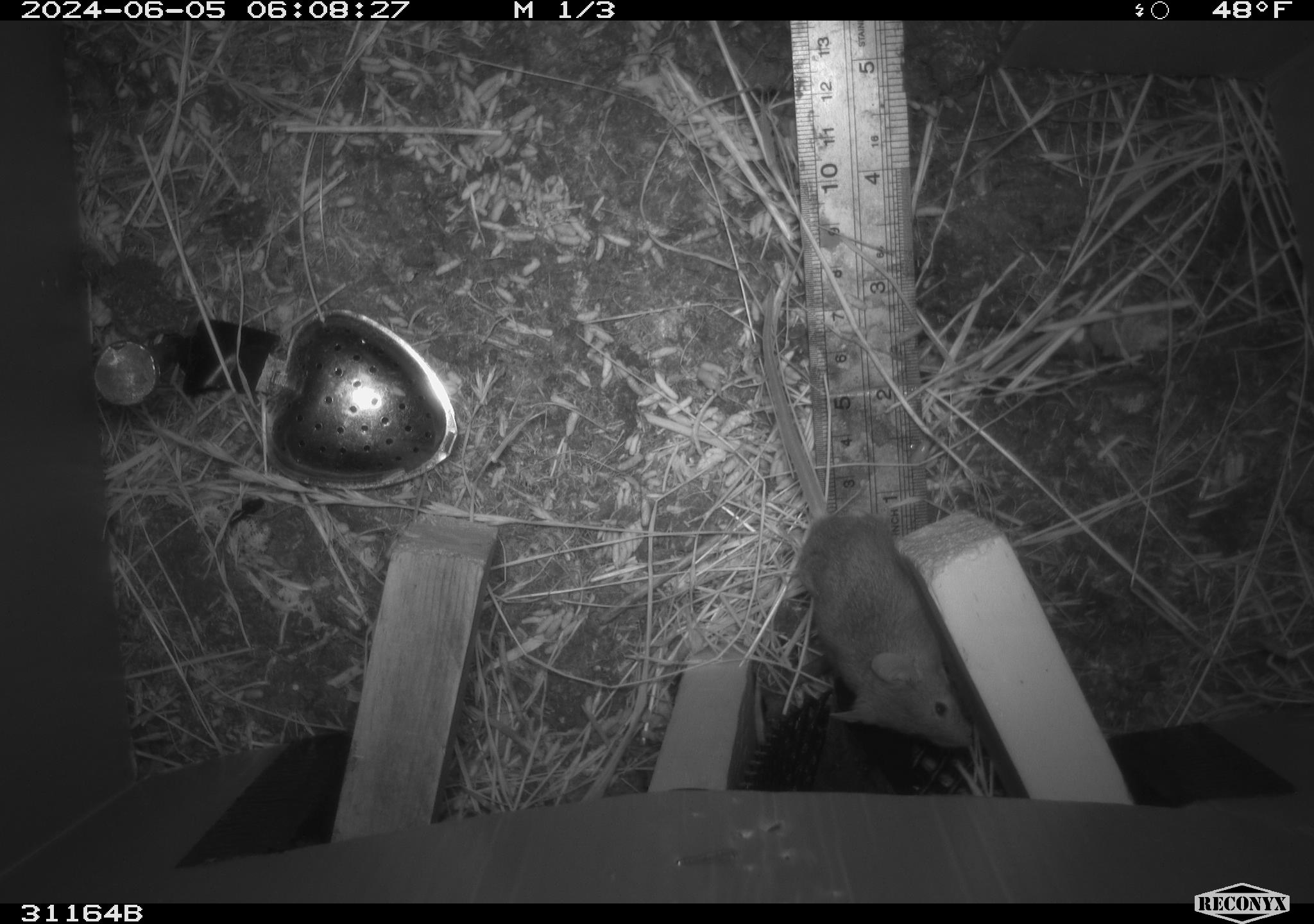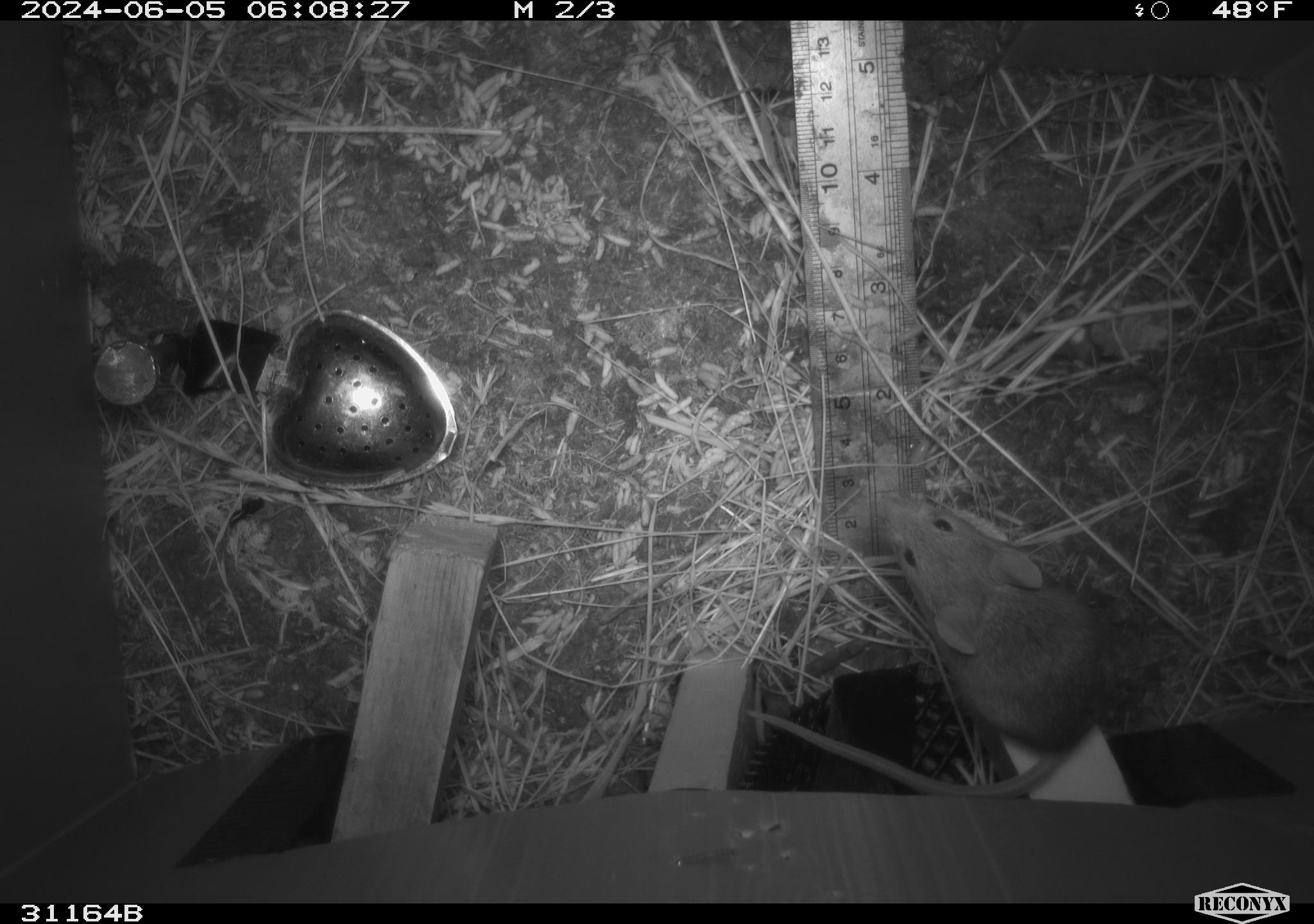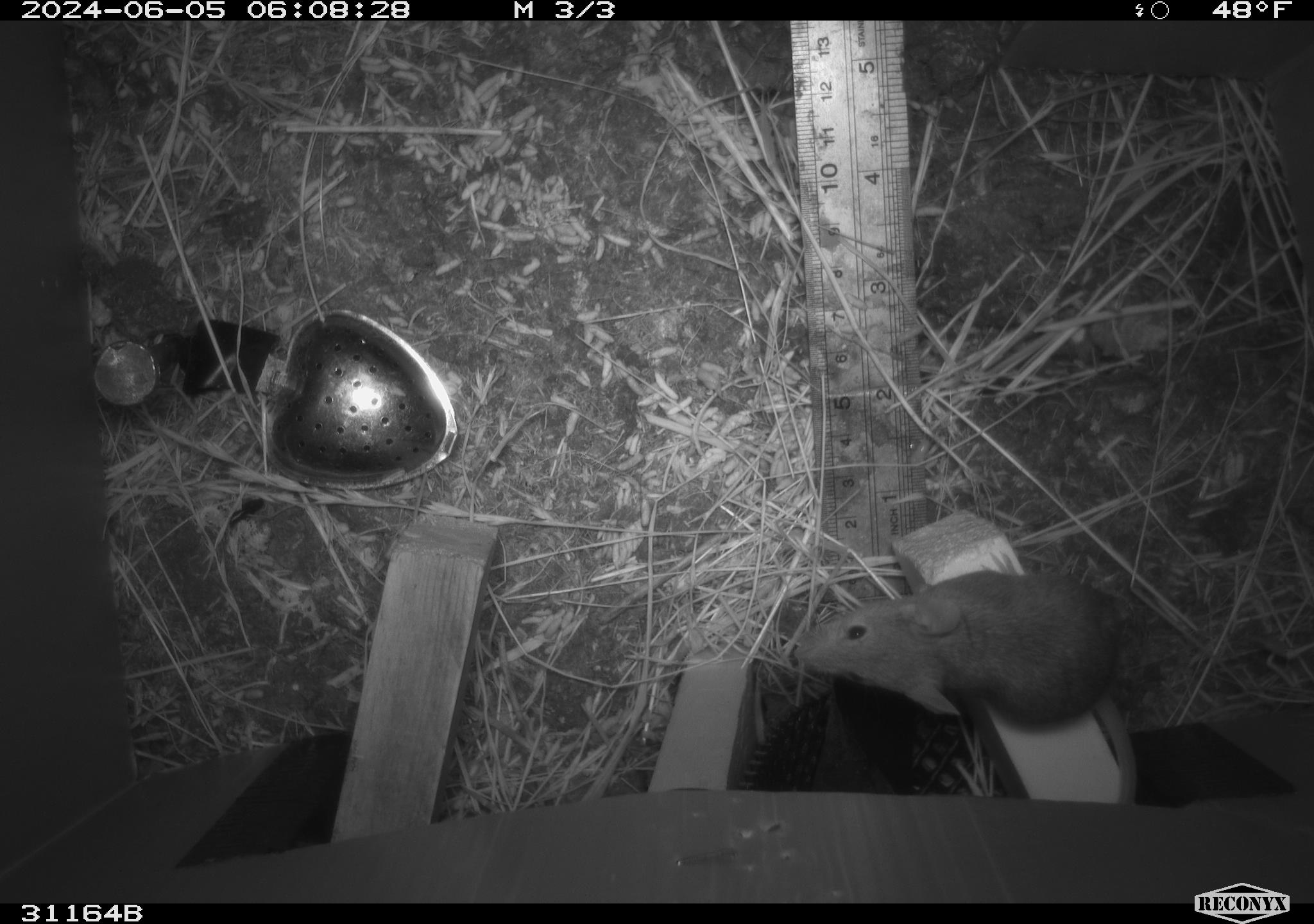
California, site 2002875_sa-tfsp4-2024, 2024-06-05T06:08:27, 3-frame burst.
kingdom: Animalia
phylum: Chordata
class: Mammalia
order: Rodentia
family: Muridae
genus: Mus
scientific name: Mus musculus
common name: house mouse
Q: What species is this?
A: House mouse (Mus musculus).